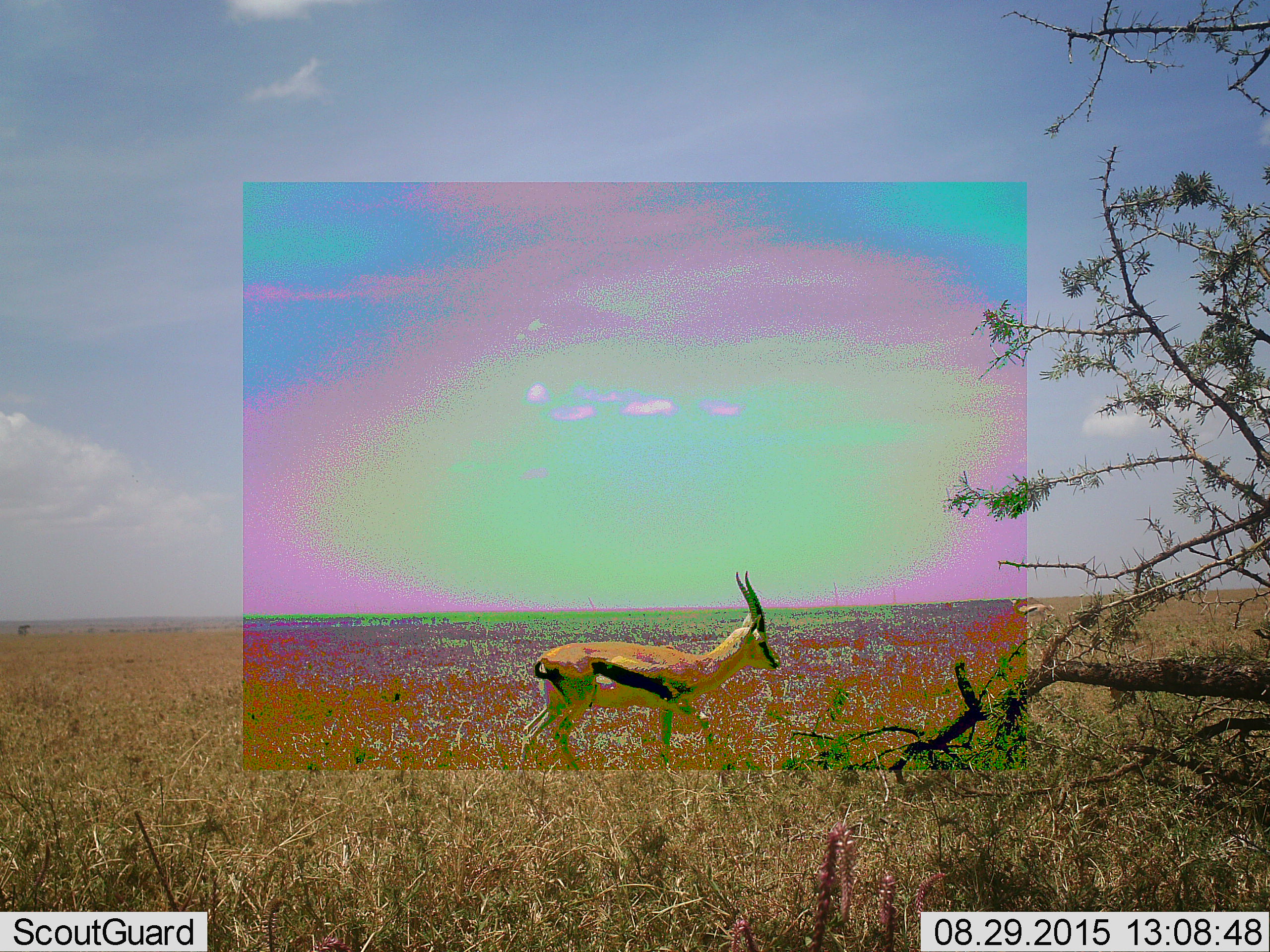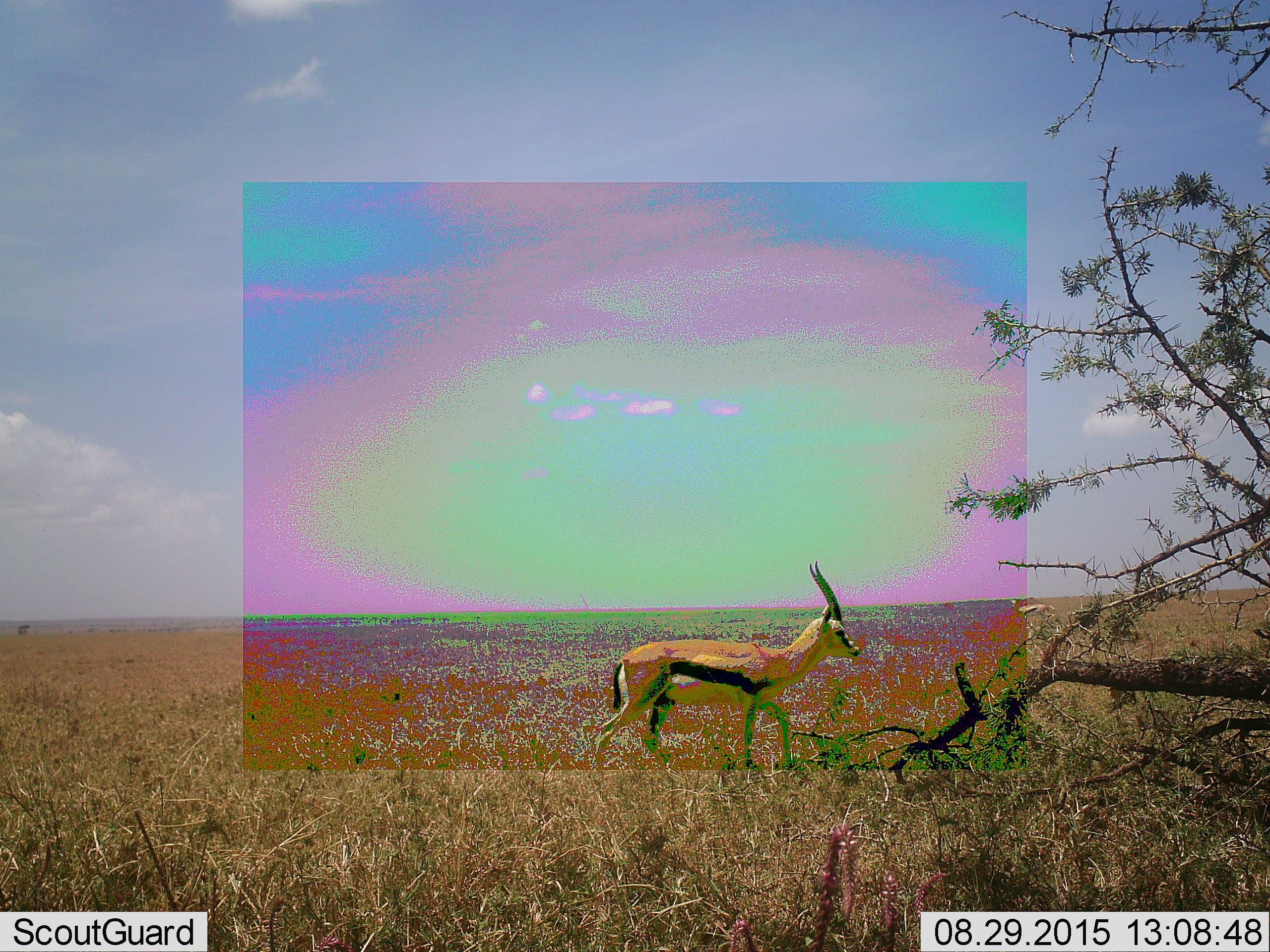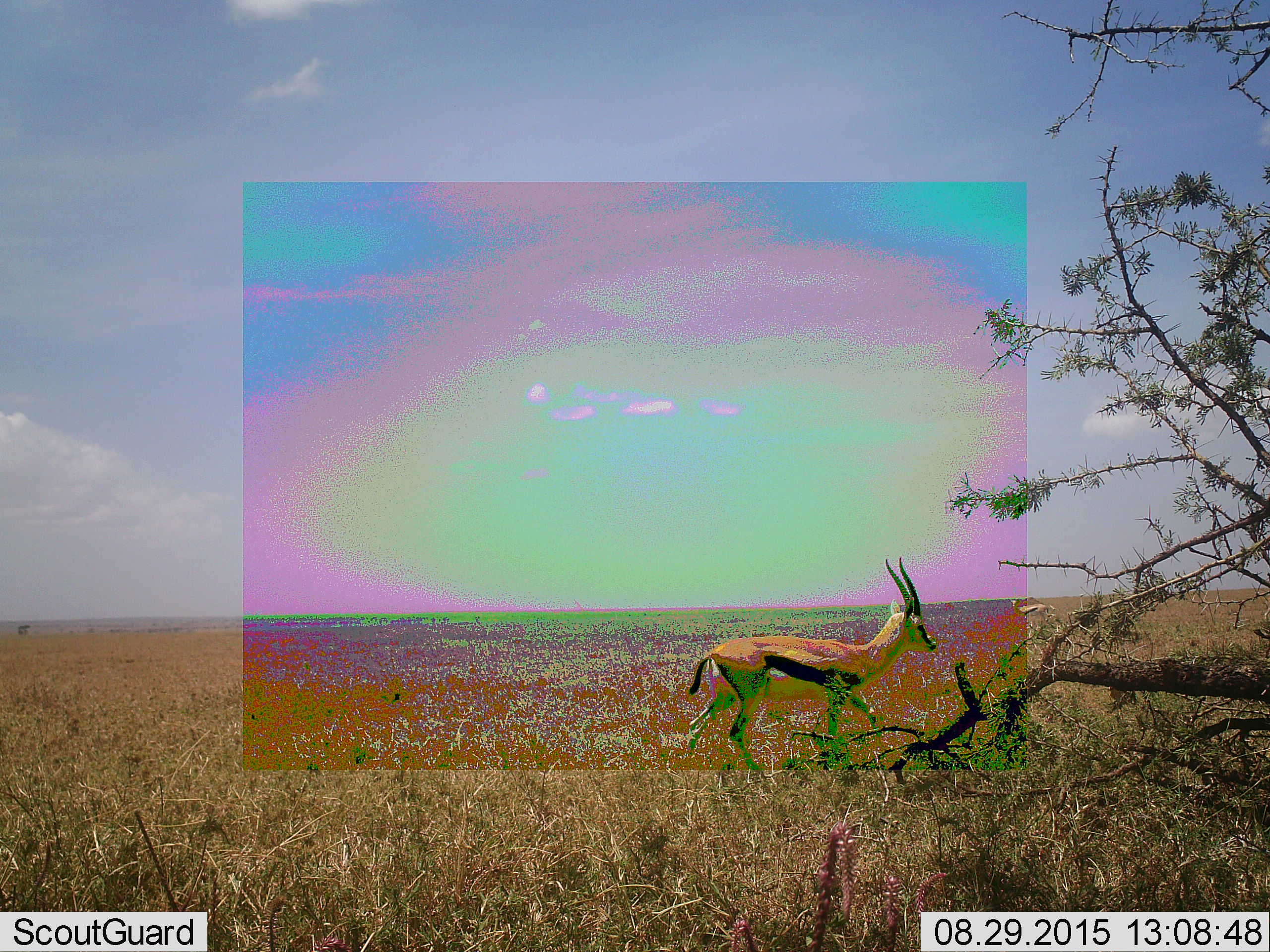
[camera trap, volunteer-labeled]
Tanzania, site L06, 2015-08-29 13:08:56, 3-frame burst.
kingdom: Animalia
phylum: Chordata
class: Mammalia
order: Artiodactyla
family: Bovidae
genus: Eudorcas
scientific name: Eudorcas thomsonii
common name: thomson's gazelle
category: gazellethomsons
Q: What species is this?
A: Gazellethomsons (thomson's gazelle) (Eudorcas thomsonii).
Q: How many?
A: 2.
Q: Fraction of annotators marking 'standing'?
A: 57%.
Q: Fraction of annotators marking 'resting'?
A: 0%.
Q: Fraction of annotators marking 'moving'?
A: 86%.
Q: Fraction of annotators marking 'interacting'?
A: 0%.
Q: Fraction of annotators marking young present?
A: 0%.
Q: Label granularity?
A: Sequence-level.